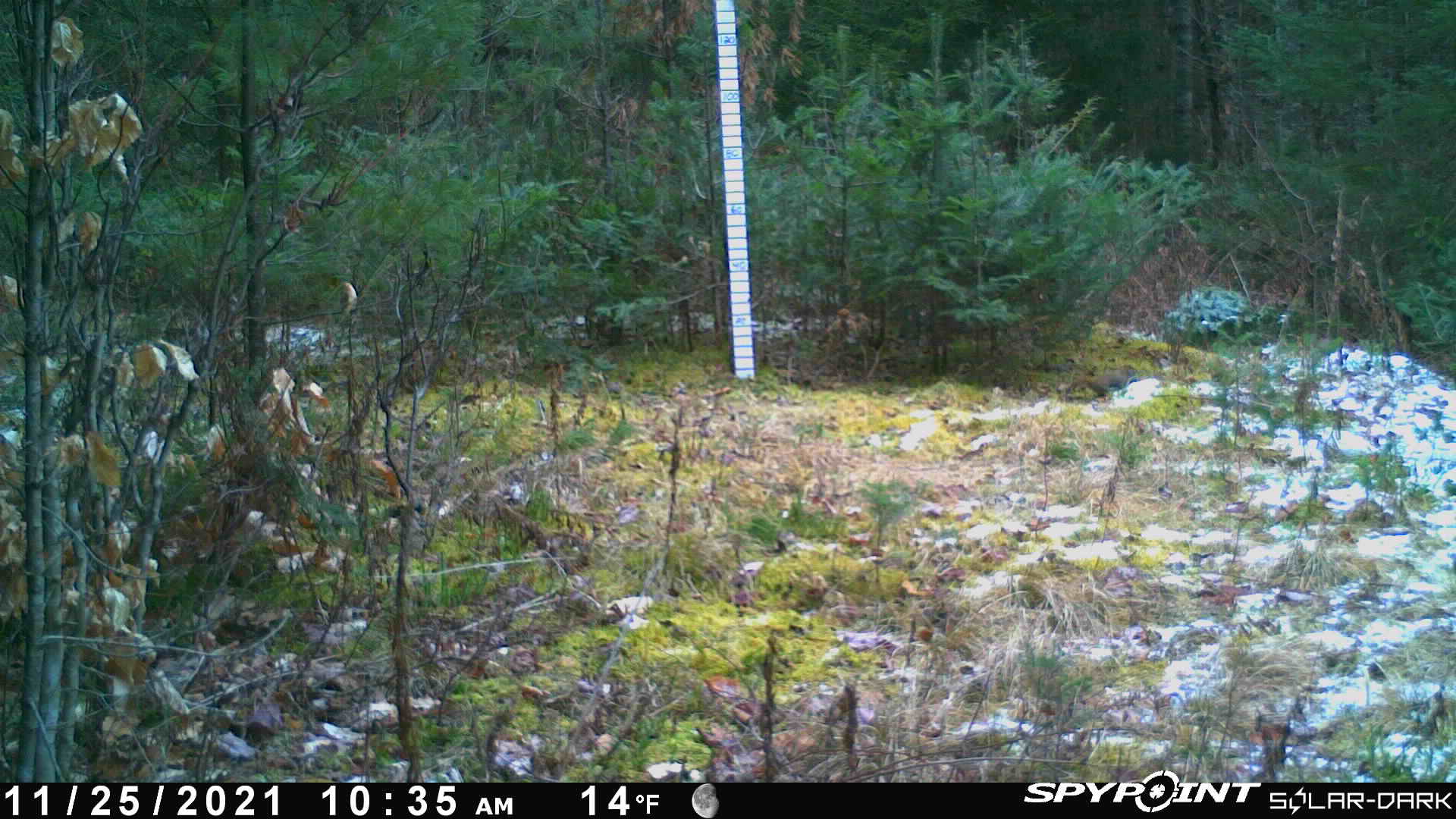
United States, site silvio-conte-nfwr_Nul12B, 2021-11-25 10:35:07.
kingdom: Animalia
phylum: Chordata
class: Mammalia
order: Rodentia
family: Sciuridae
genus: Sciurus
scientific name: Sciurus carolinensis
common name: gray squirrel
Gray squirrel (Sciurus carolinensis).